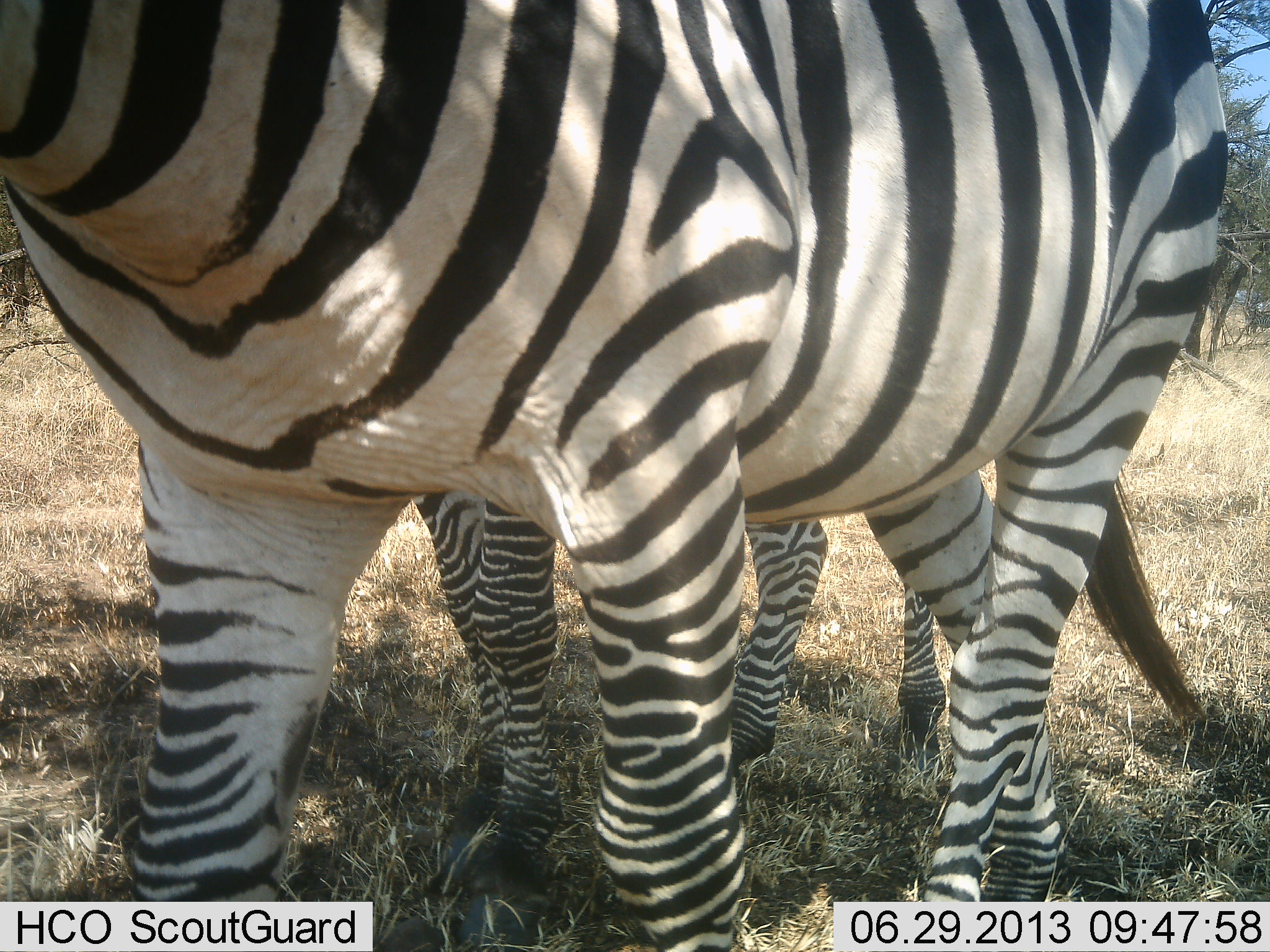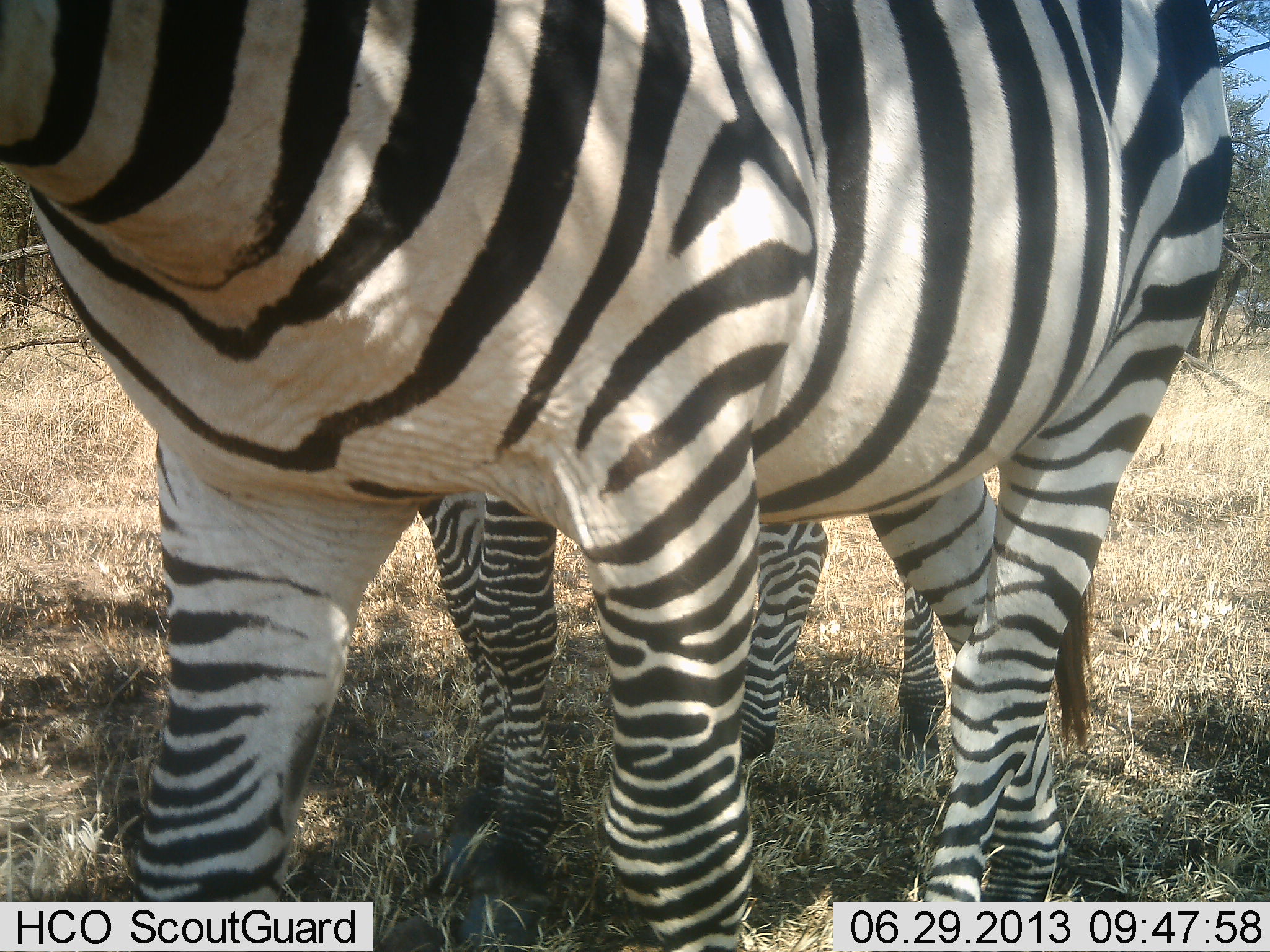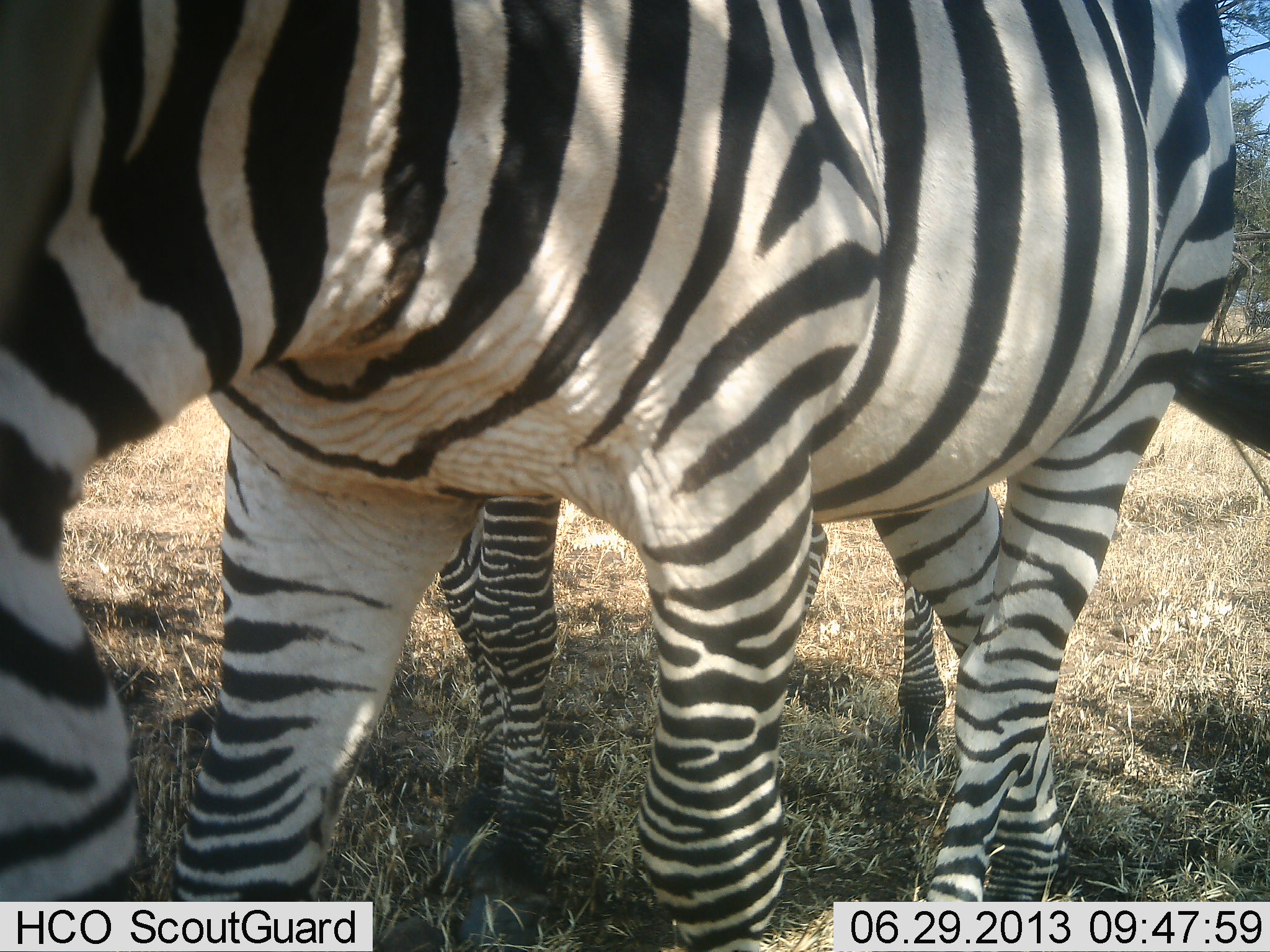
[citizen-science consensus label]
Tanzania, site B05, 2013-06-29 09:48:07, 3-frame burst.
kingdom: Animalia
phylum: Chordata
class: Mammalia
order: Perissodactyla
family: Equidae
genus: Equus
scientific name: Equus quagga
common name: plains zebra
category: zebra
Zebra (plains zebra) (Equus quagga), count 2. Behavior (volunteer vote fractions): standing 76%, resting 0%, moving 21%, interacting 3%. Young present (vote fraction): 17%. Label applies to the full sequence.